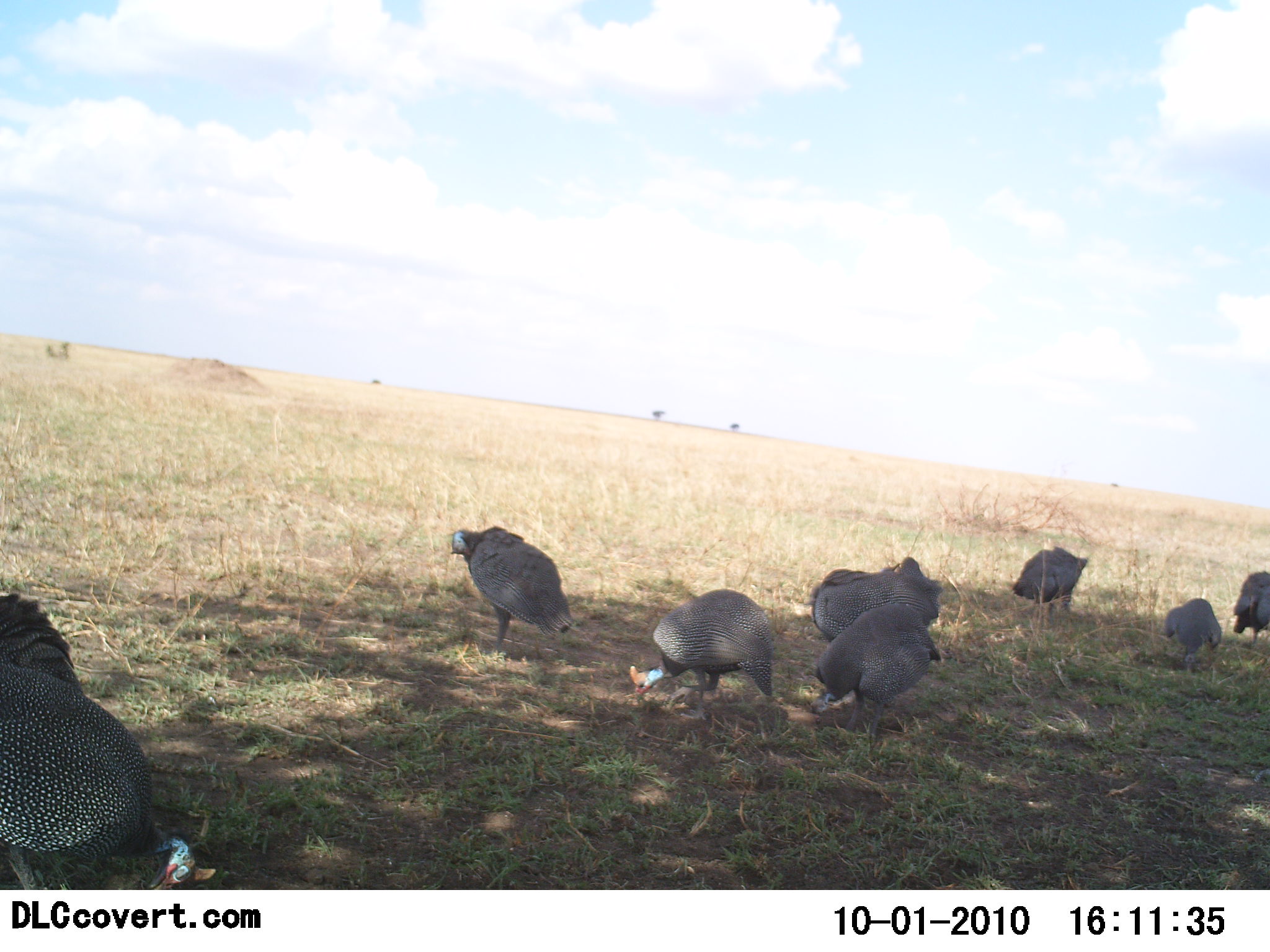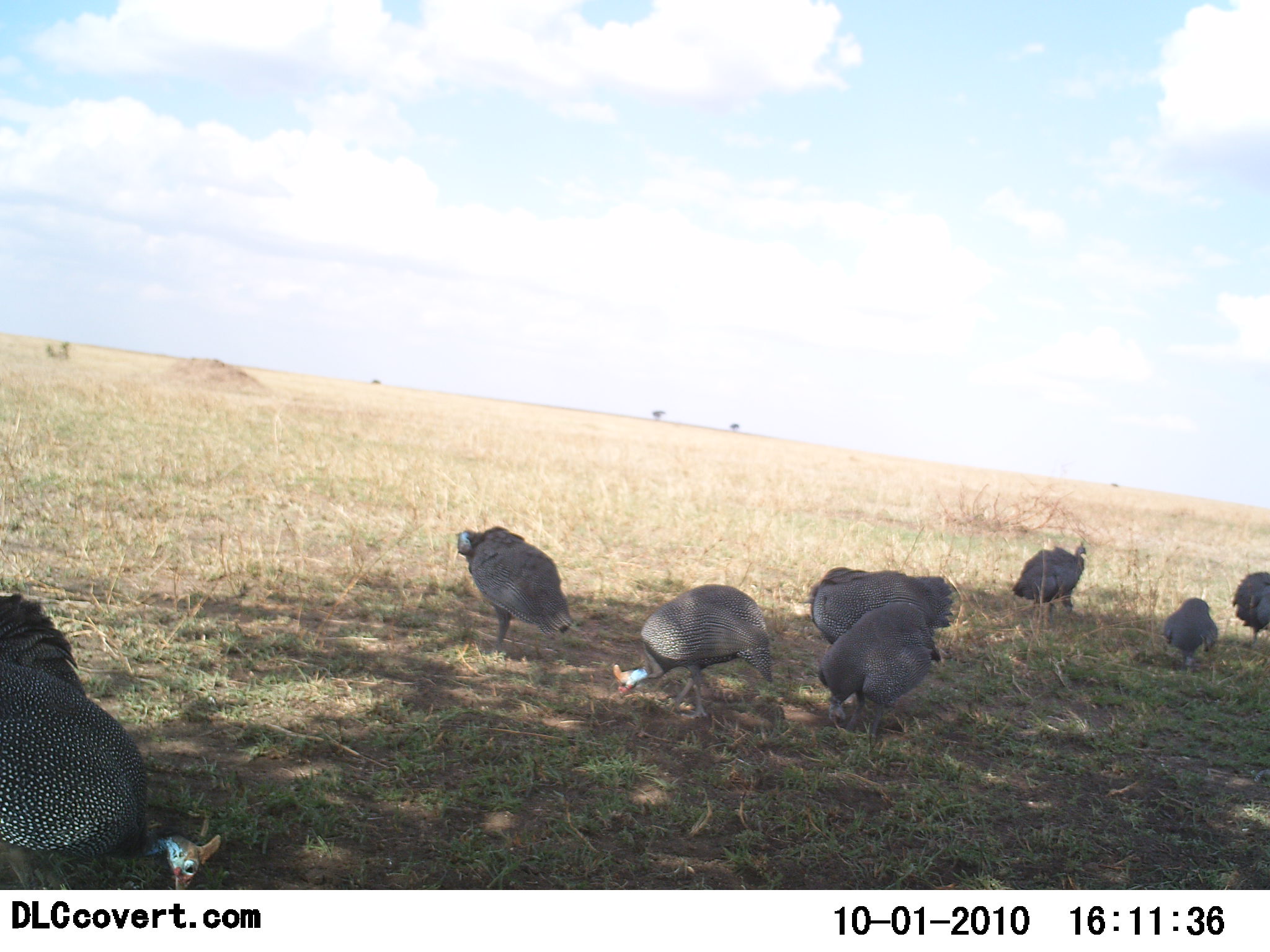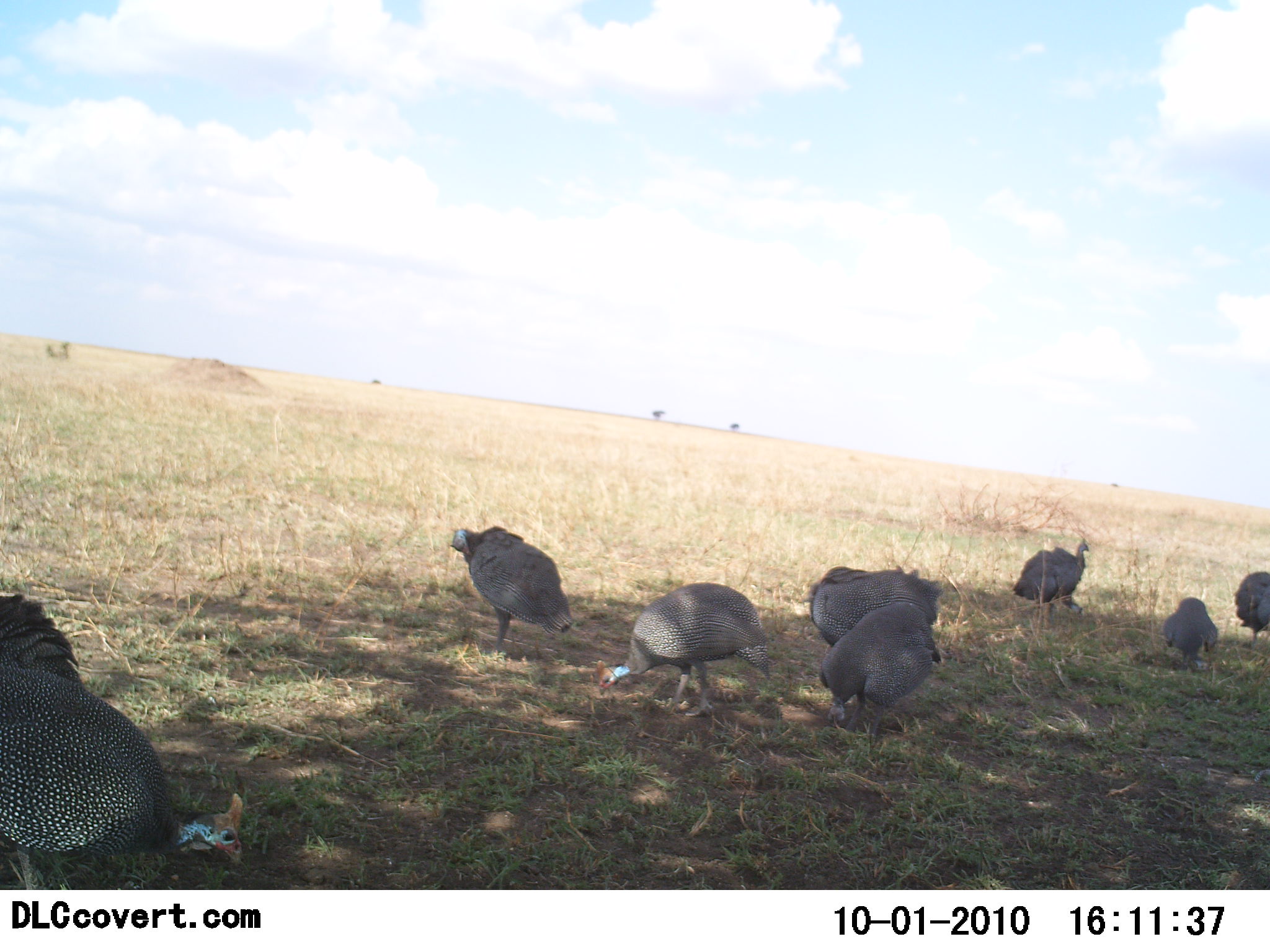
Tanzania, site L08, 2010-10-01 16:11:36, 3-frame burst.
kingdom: Animalia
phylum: Chordata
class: Aves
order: Galliformes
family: Numididae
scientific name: Numididae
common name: guinea fowl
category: guineafowl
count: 9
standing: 36%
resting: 7%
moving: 21%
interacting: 0%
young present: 0%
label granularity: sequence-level